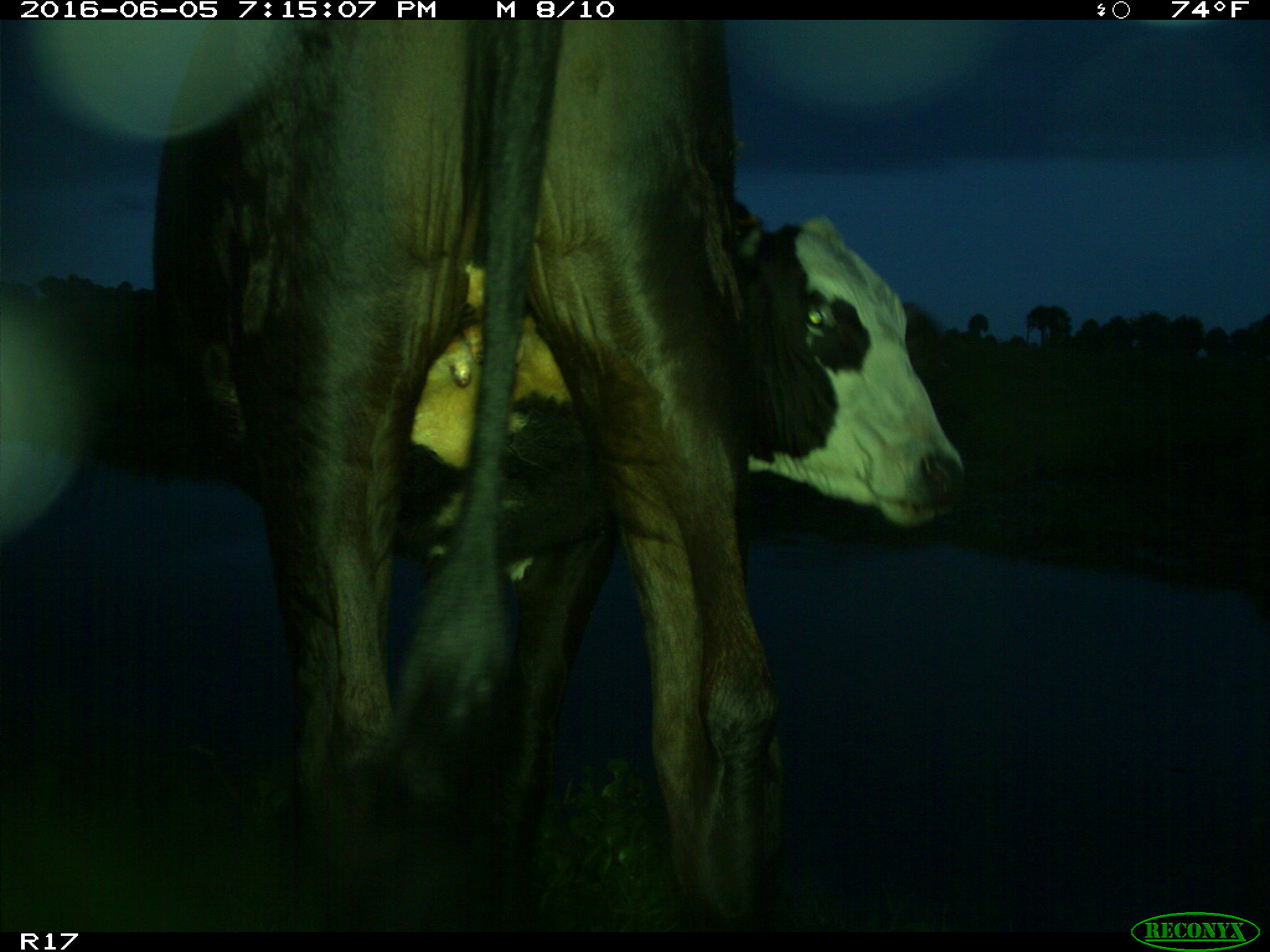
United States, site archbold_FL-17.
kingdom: Animalia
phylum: Chordata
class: Mammalia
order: Artiodactyla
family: Bovidae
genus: Bos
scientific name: Bos taurus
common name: domestic cow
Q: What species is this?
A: Bos taurus (domestic cow).